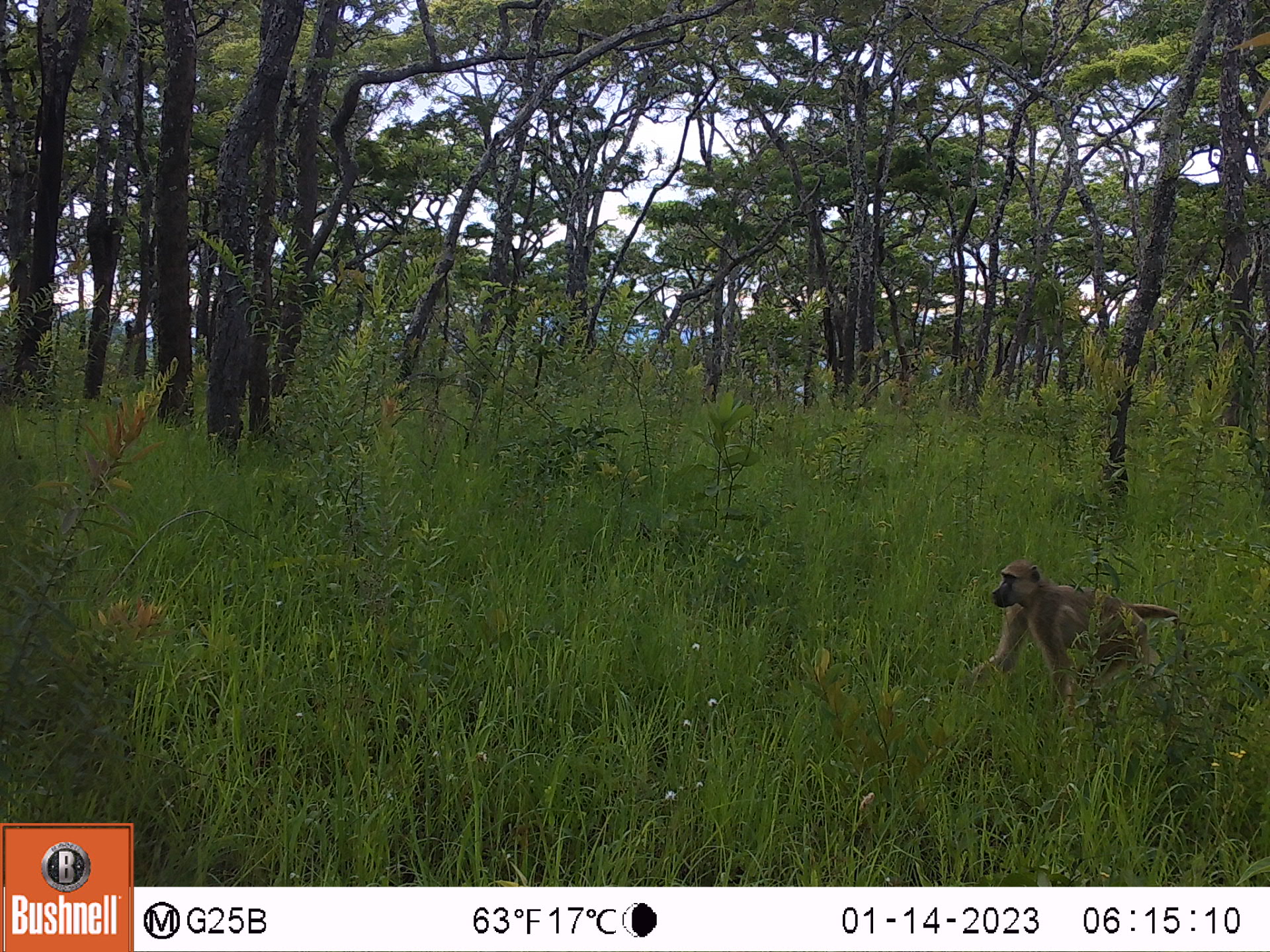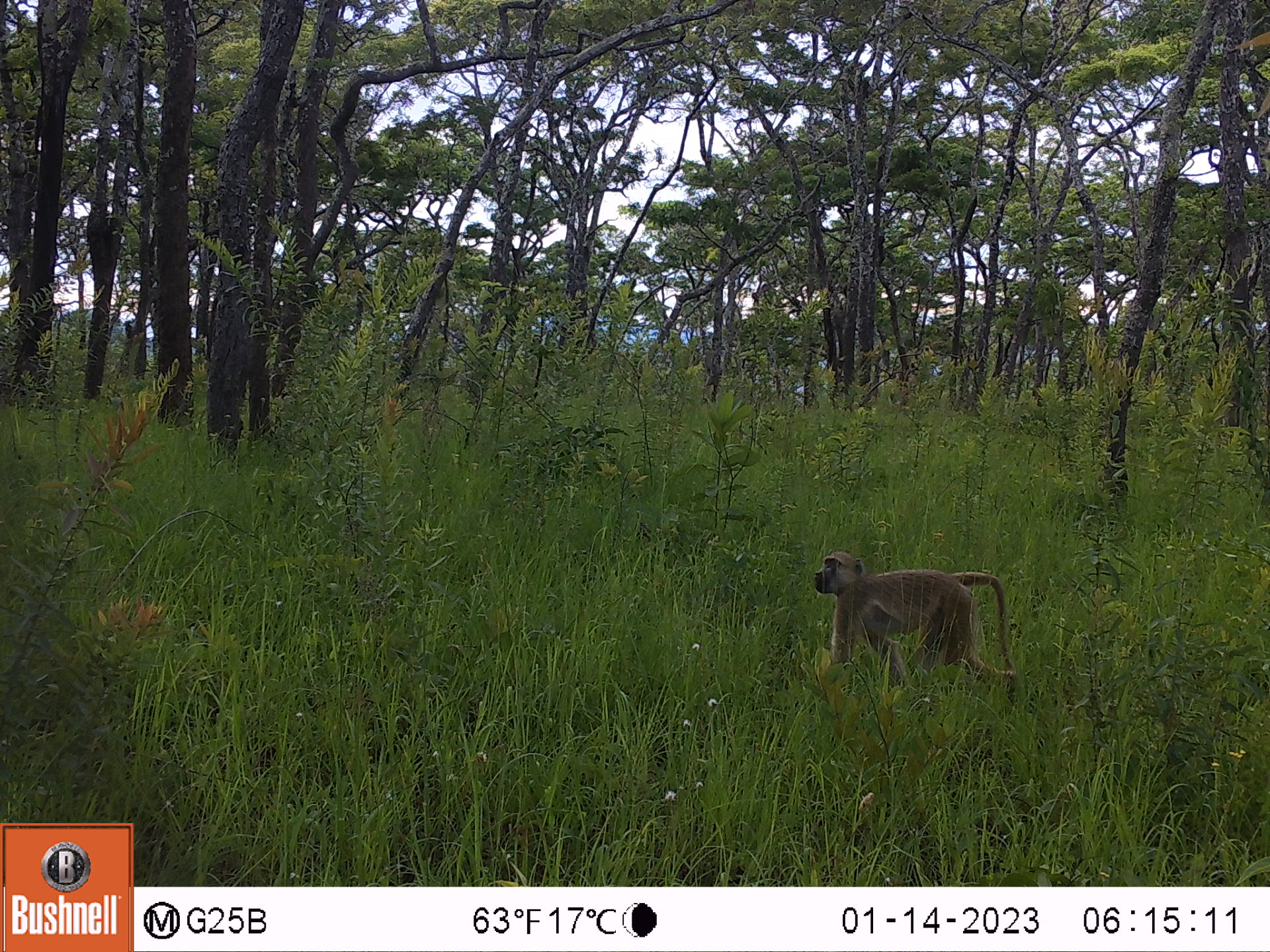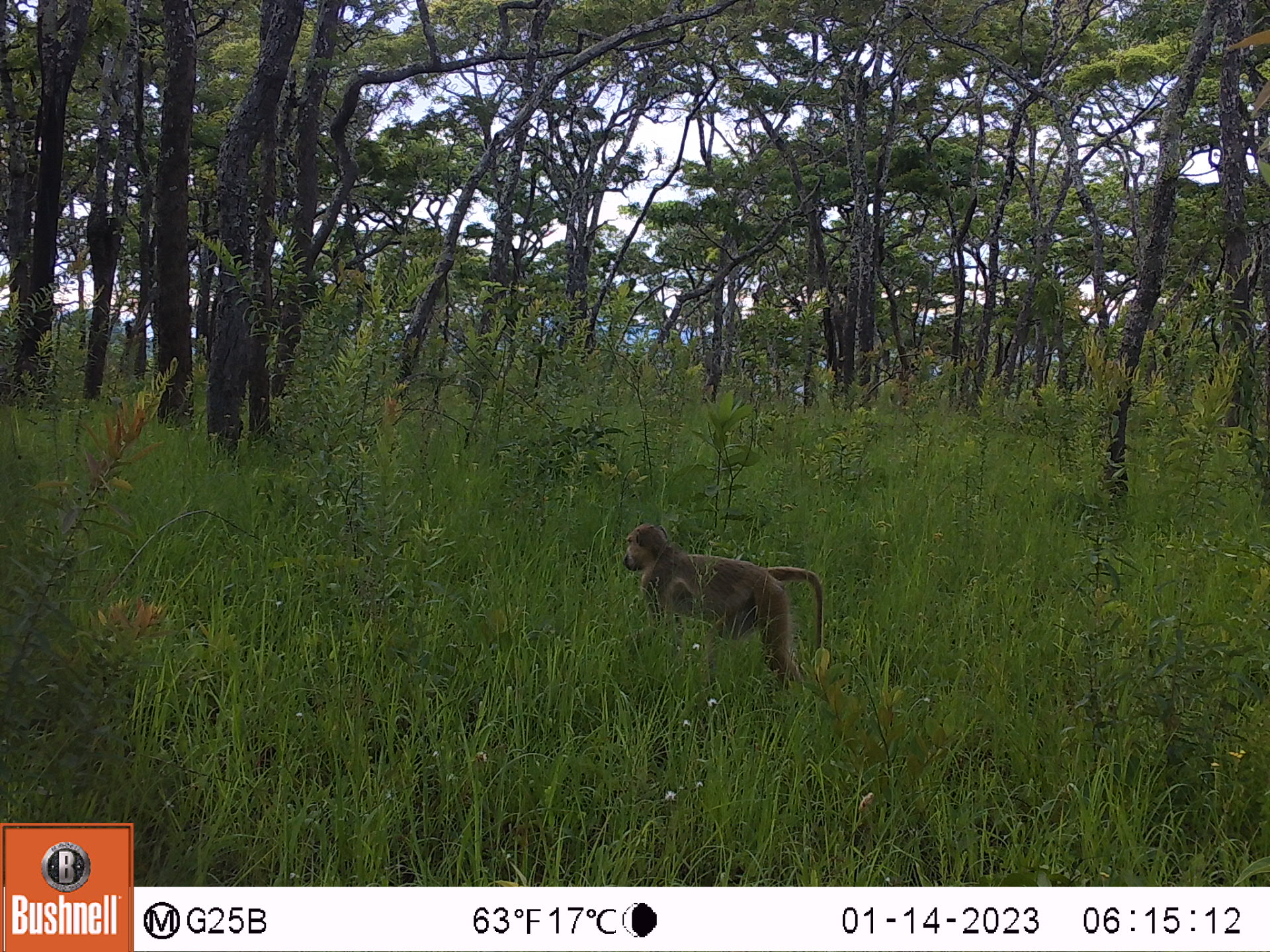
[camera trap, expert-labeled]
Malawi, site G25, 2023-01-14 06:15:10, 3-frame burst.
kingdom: Animalia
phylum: Chordata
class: Mammalia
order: Primates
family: Cercopithecidae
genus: Papio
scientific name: Papio cynocephalus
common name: yellow baboon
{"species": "yellow baboon (Papio cynocephalus)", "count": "1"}